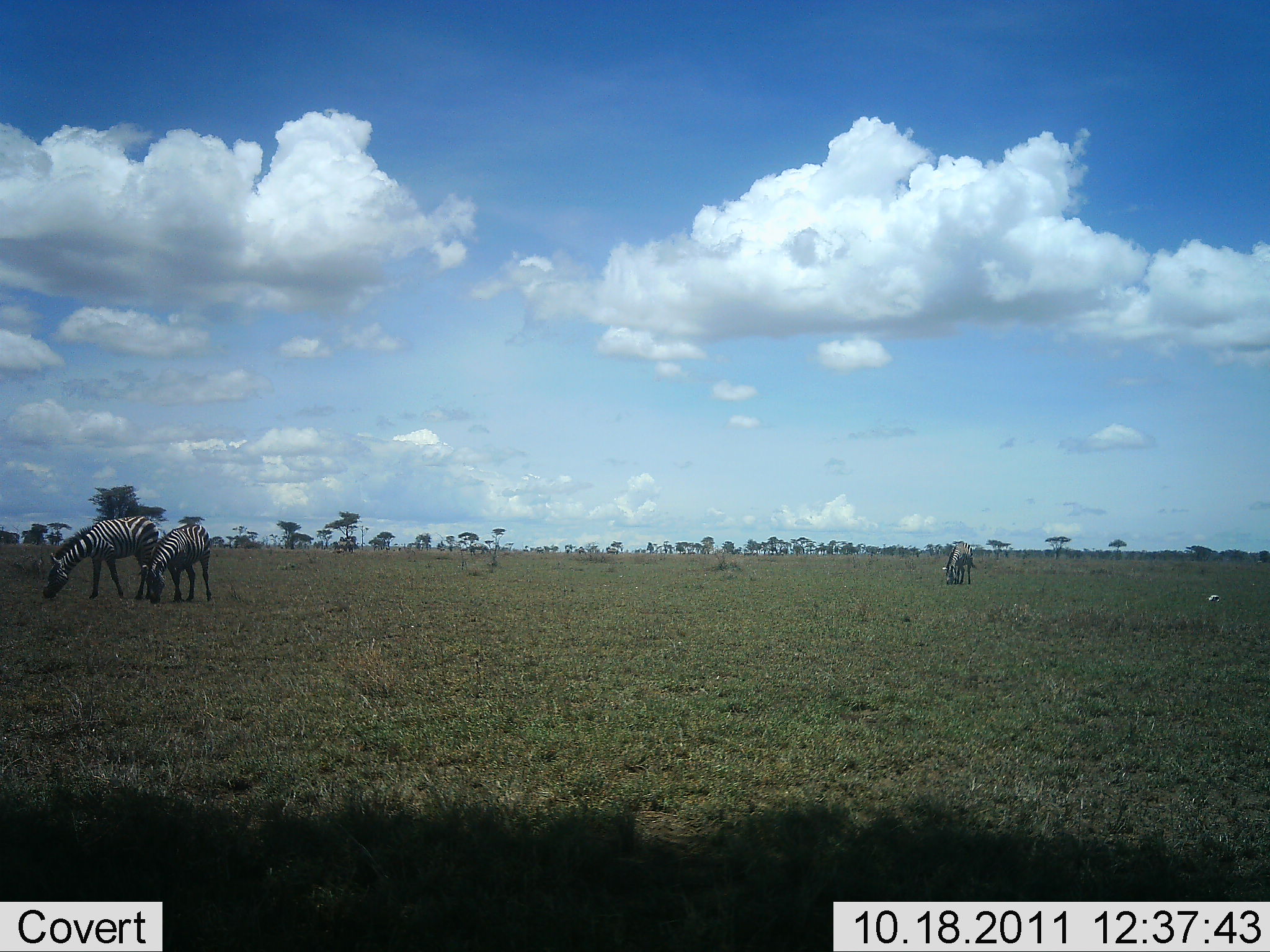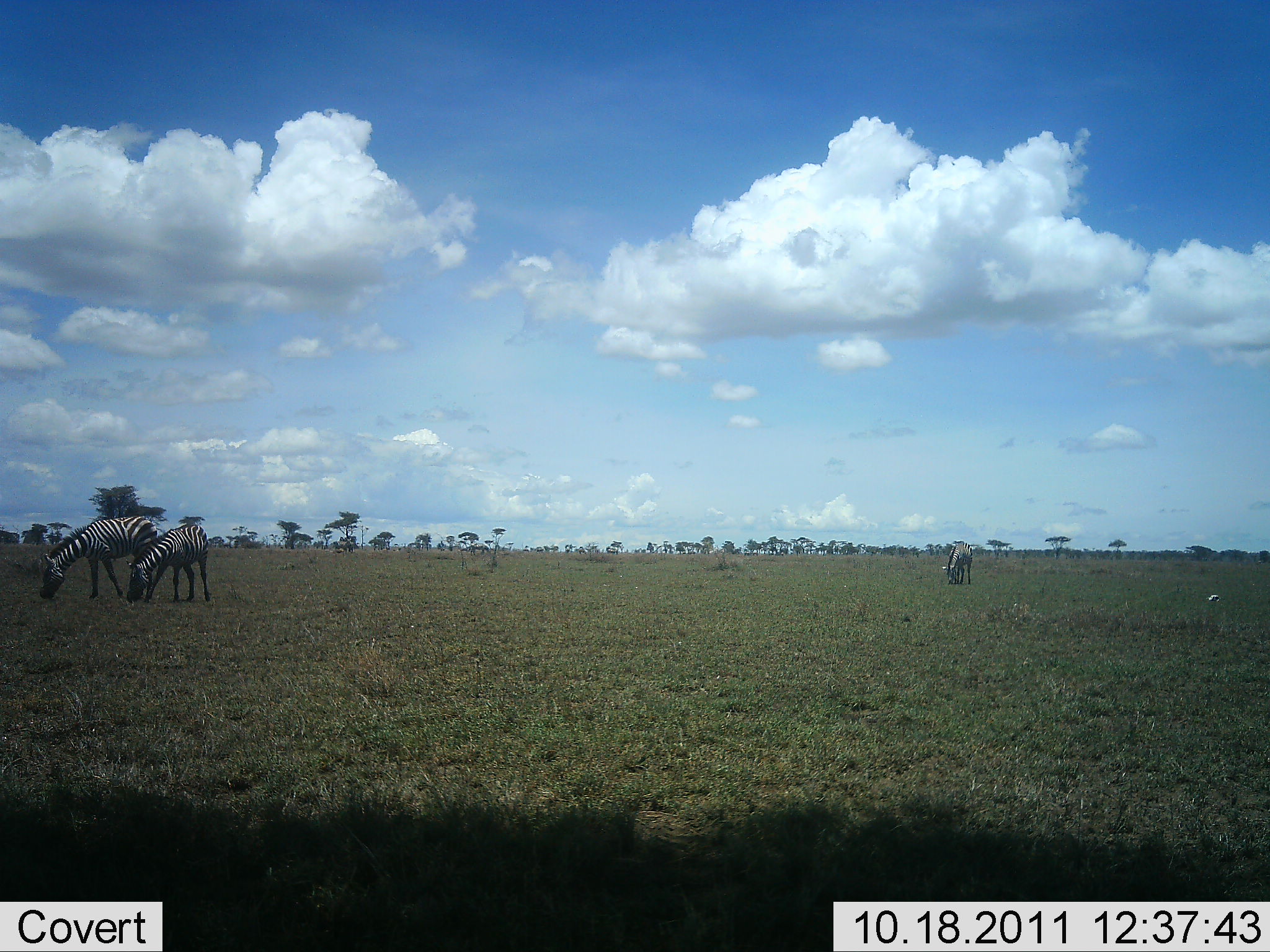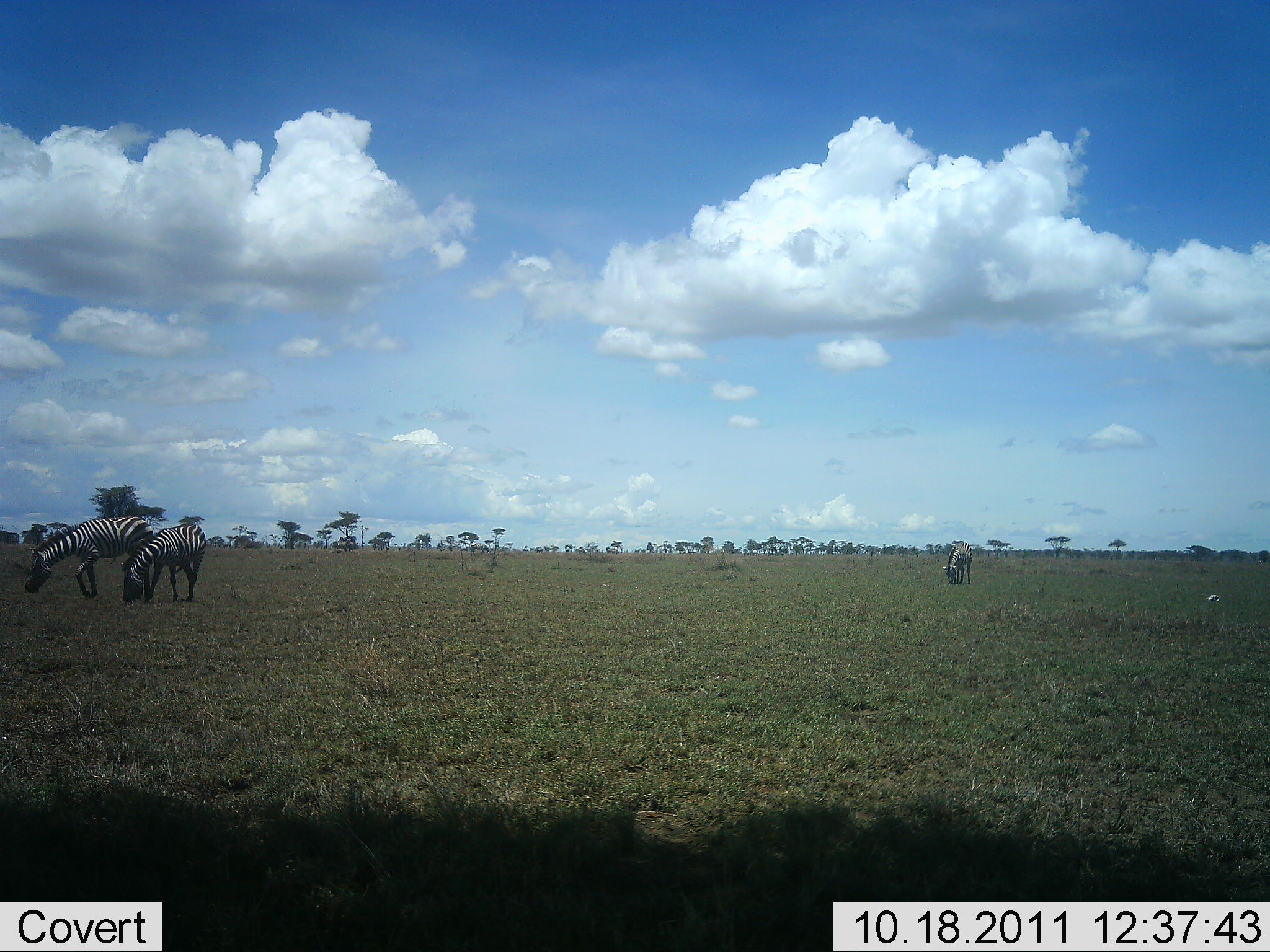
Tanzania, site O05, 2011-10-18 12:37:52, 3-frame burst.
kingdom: Animalia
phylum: Chordata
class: Mammalia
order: Perissodactyla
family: Equidae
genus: Equus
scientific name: Equus quagga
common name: plains zebra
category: zebra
Zebra (plains zebra) (Equus quagga), count 3. Behavior (volunteer vote fractions): standing 27%, resting 0%, moving 7%, interacting 0%. Young present (vote fraction): 13%. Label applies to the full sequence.